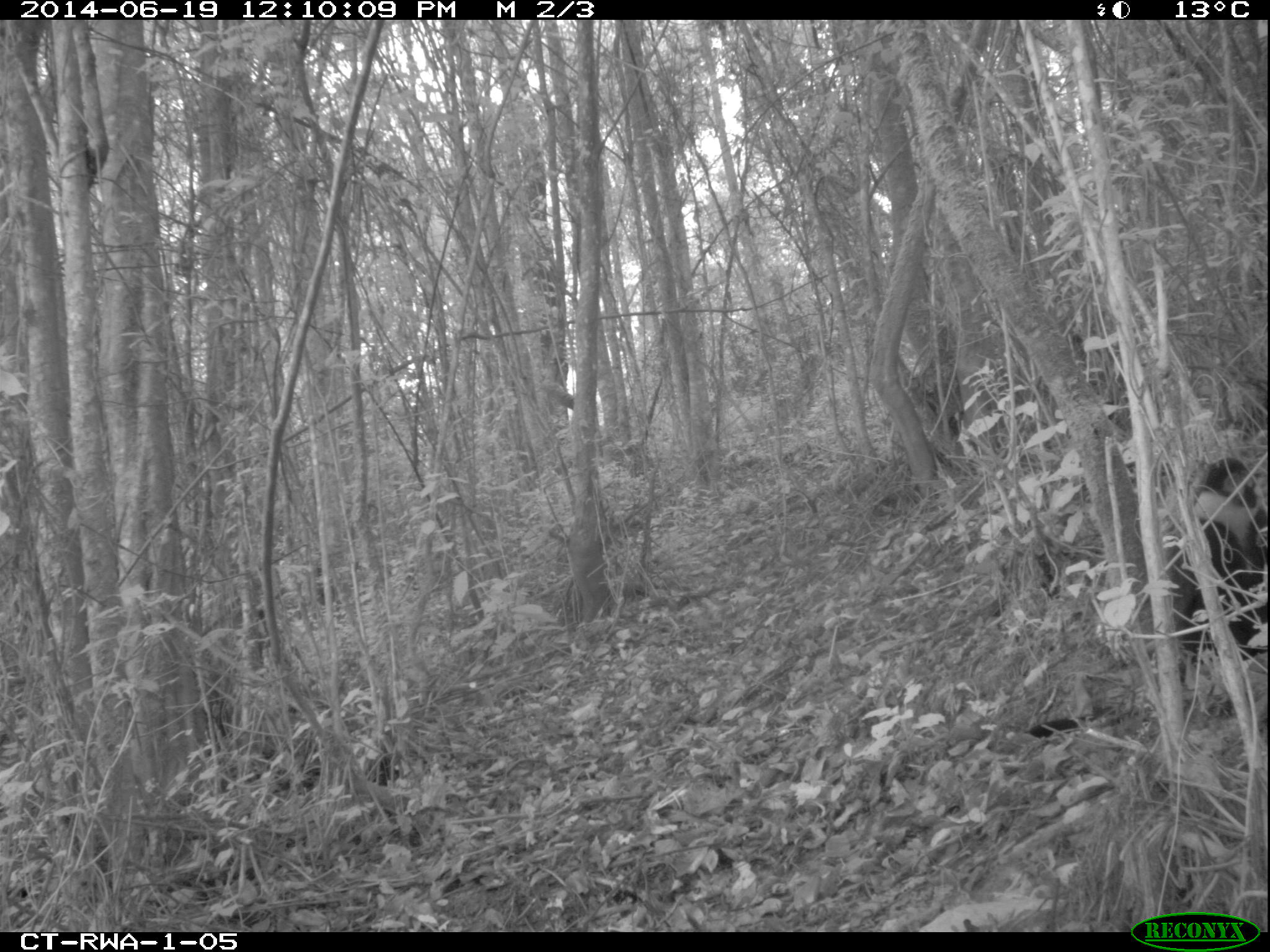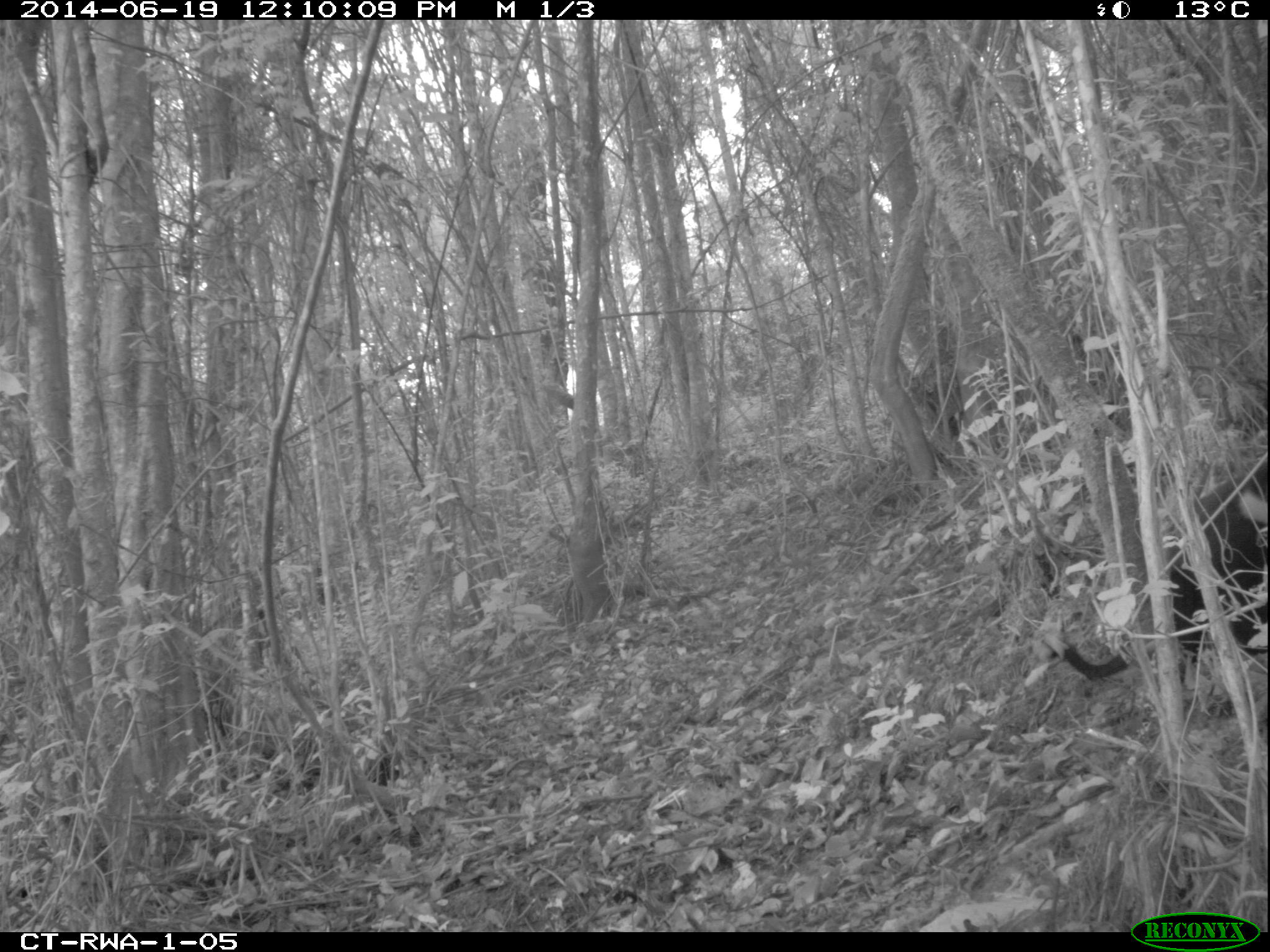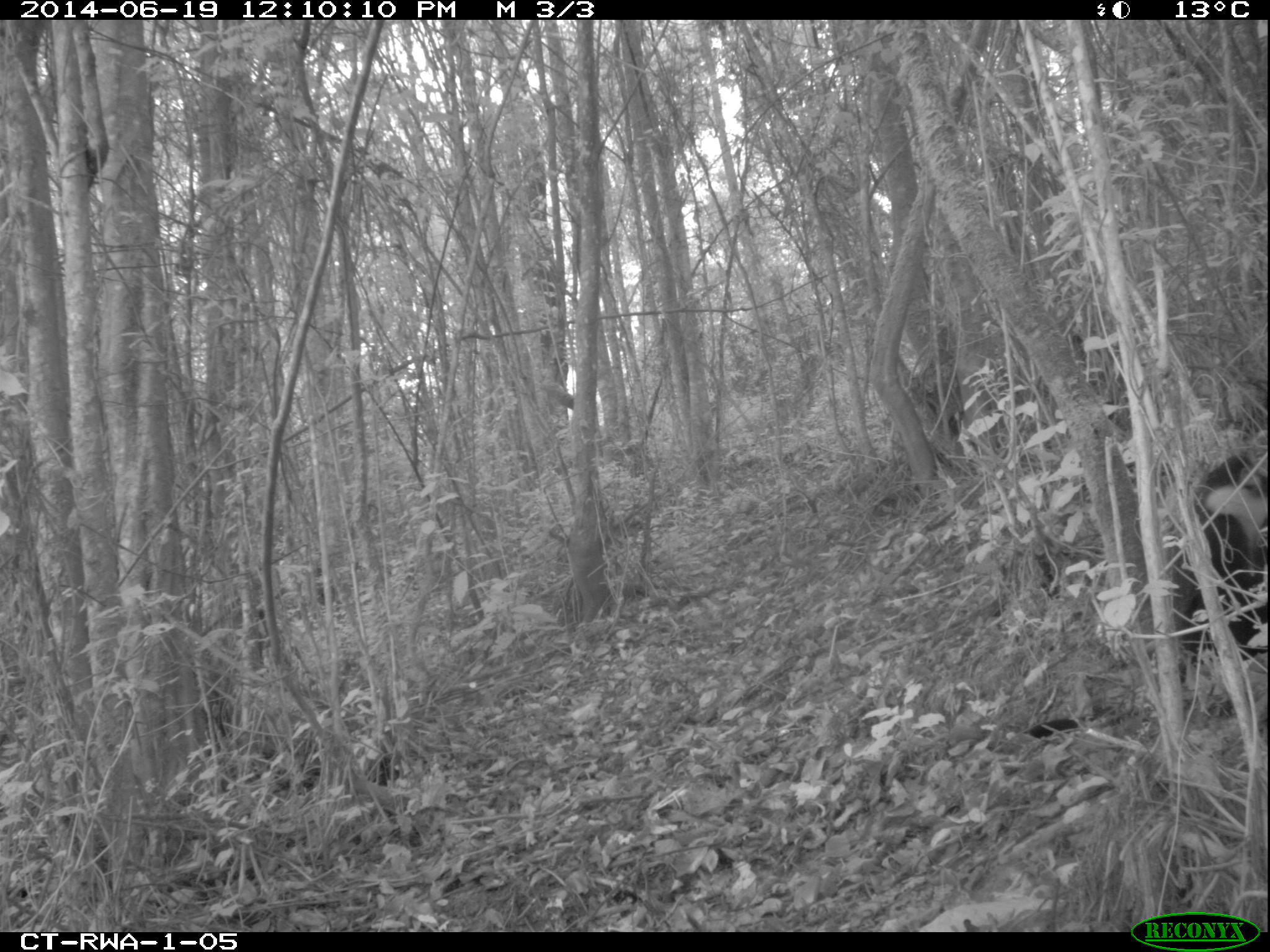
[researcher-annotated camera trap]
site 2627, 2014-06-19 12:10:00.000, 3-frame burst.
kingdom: Animalia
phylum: Chordata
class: Mammalia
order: Primates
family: Cercopithecidae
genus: Allochrocebus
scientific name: Allochrocebus lhoesti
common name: l'hoest's monkey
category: cercopithecus lhoesti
Cercopithecus lhoesti (l'hoest's monkey) (Allochrocebus lhoesti), count 1.